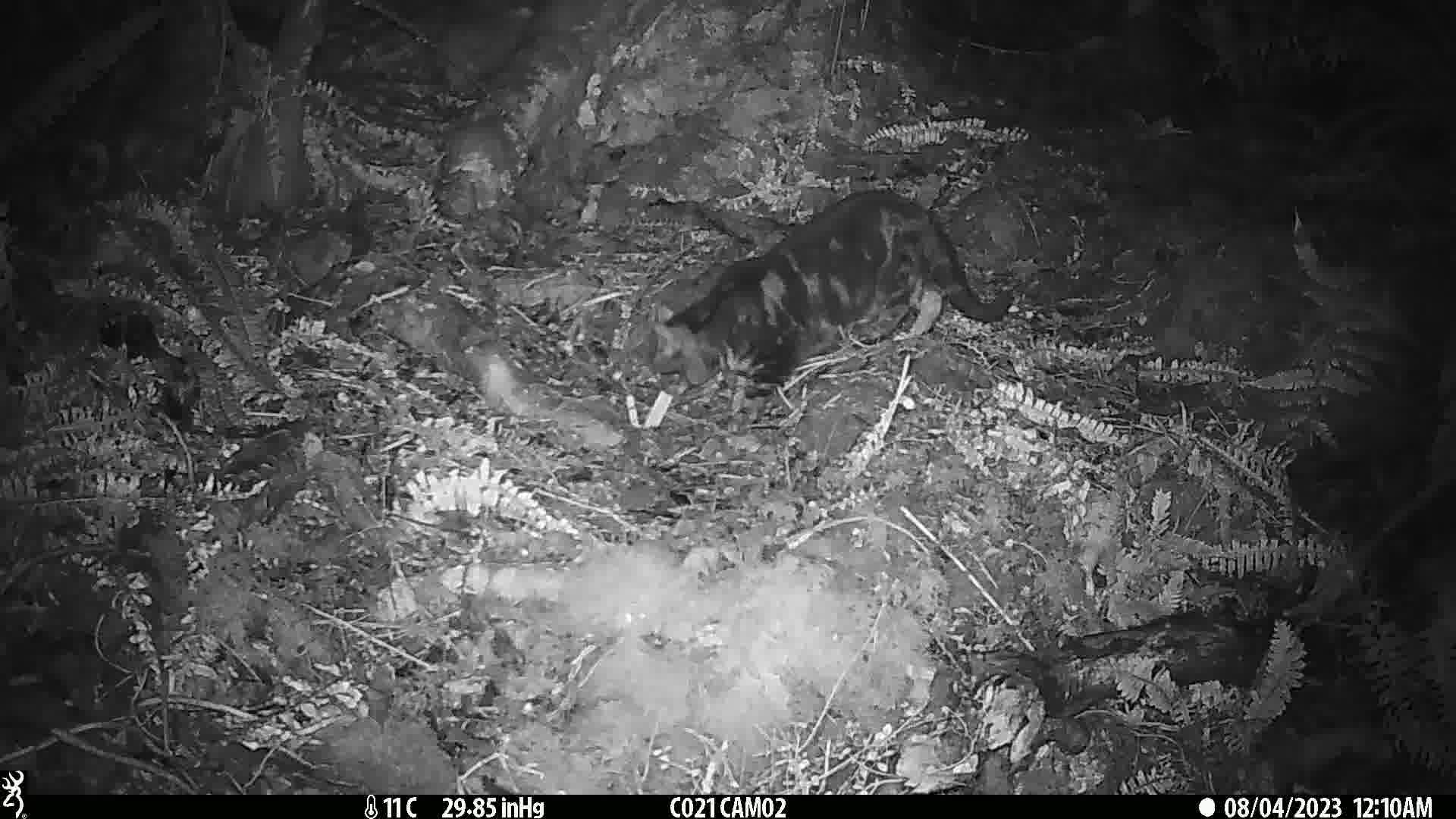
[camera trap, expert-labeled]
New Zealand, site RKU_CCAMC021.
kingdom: Animalia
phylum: Chordata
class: Mammalia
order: Carnivora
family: Felidae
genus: Felis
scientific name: Felis catus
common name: domestic cat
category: cat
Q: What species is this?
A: Cat (domestic cat) (Felis catus).